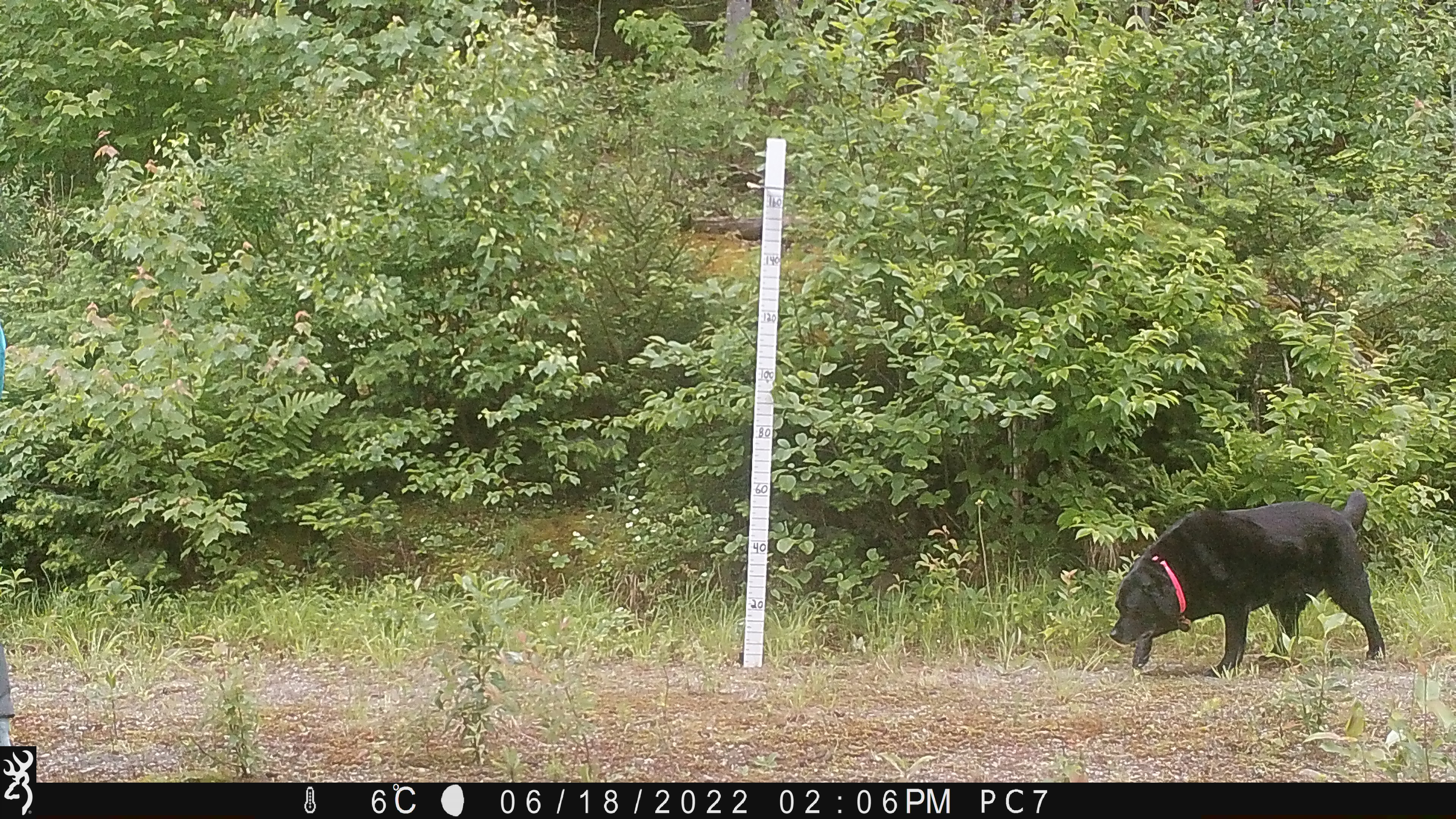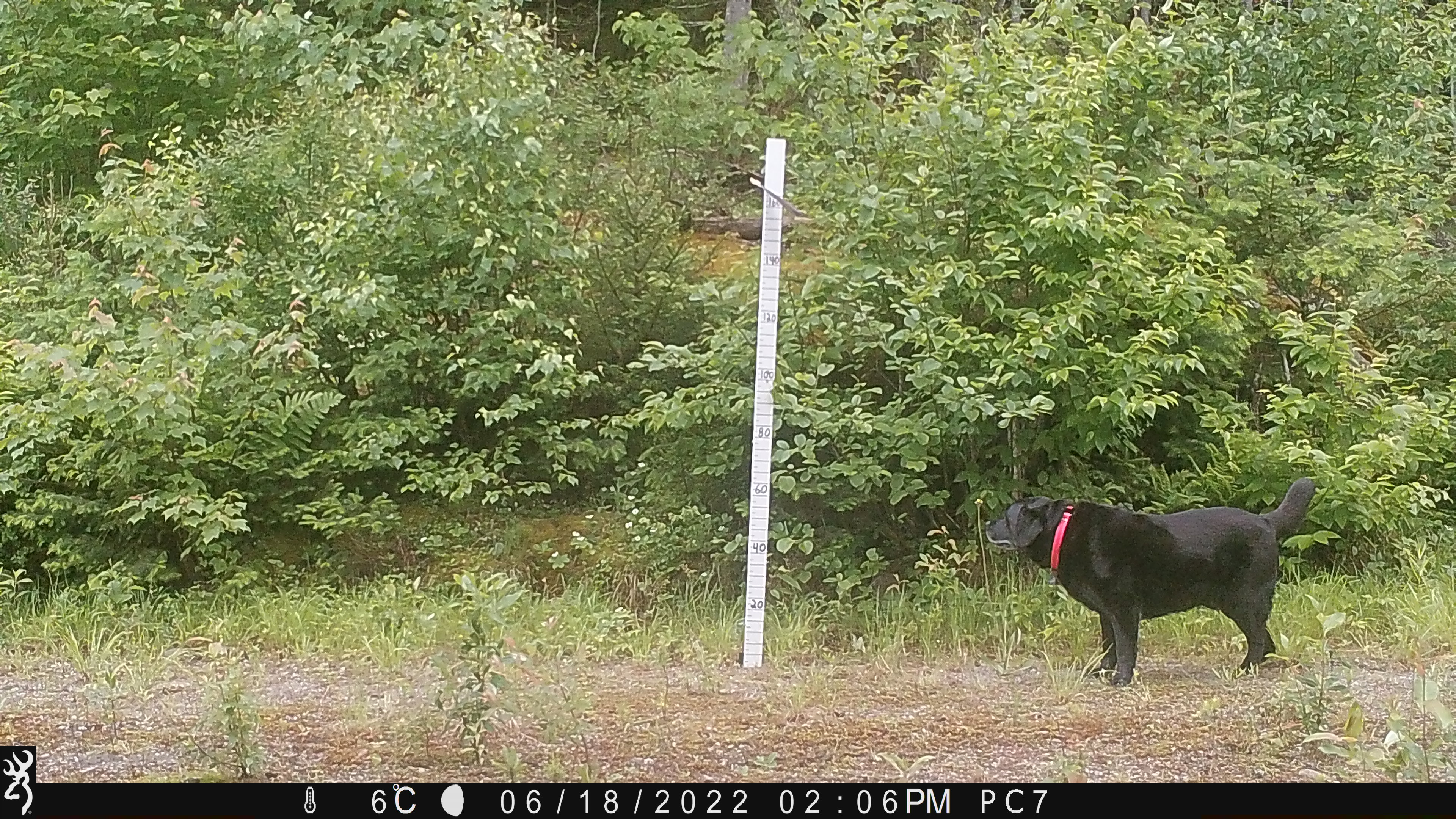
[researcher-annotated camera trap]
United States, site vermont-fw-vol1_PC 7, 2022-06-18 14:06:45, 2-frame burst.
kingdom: Animalia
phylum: Chordata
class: Mammalia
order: Carnivora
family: Canidae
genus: Canis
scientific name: Canis familiaris familiaris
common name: domestic dog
Domestic dog (Canis familiaris familiaris).